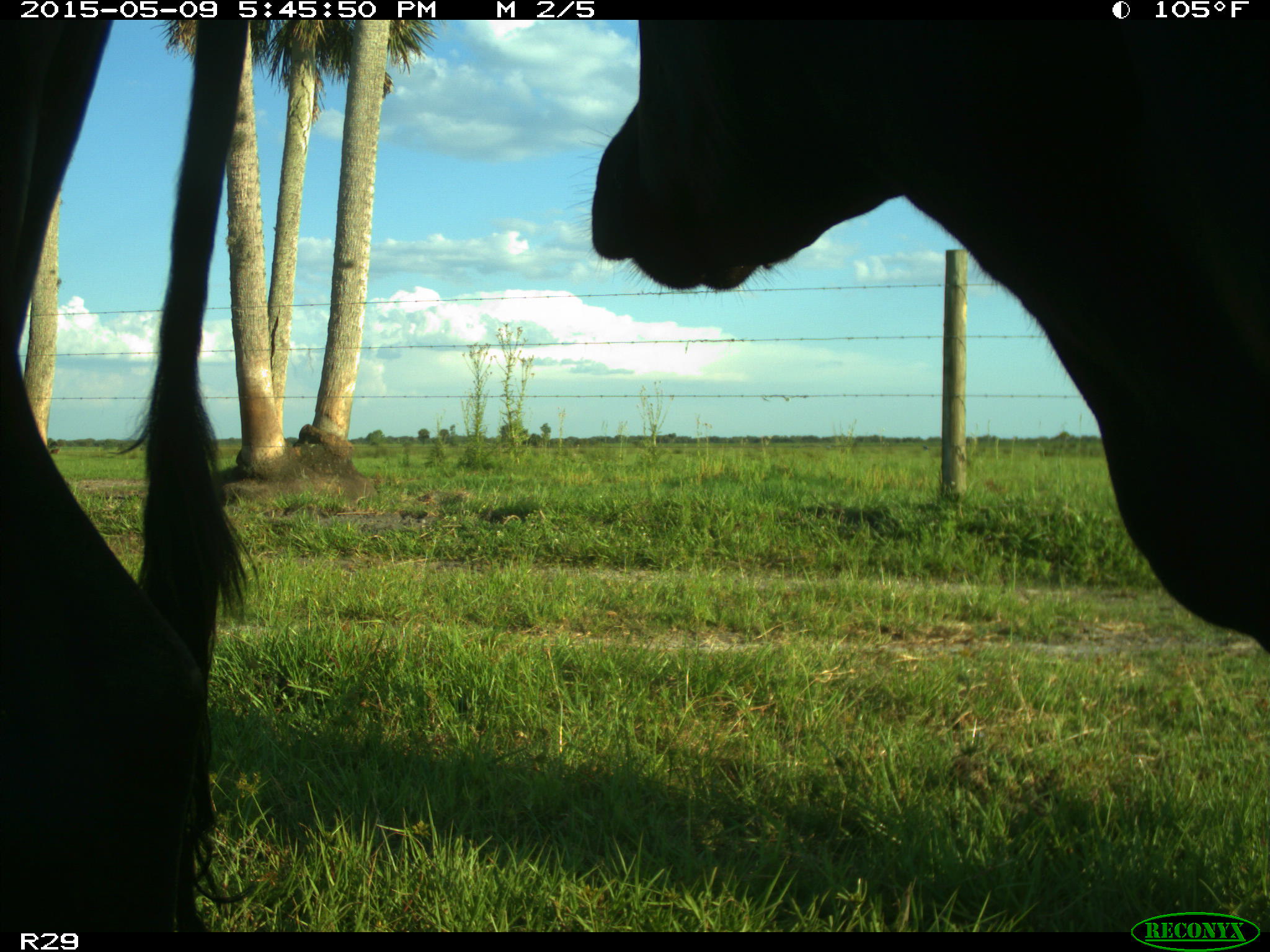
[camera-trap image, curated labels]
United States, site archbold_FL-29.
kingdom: Animalia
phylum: Chordata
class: Mammalia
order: Artiodactyla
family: Bovidae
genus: Bos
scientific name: Bos taurus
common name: domestic cow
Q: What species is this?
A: Bos taurus (domestic cow).